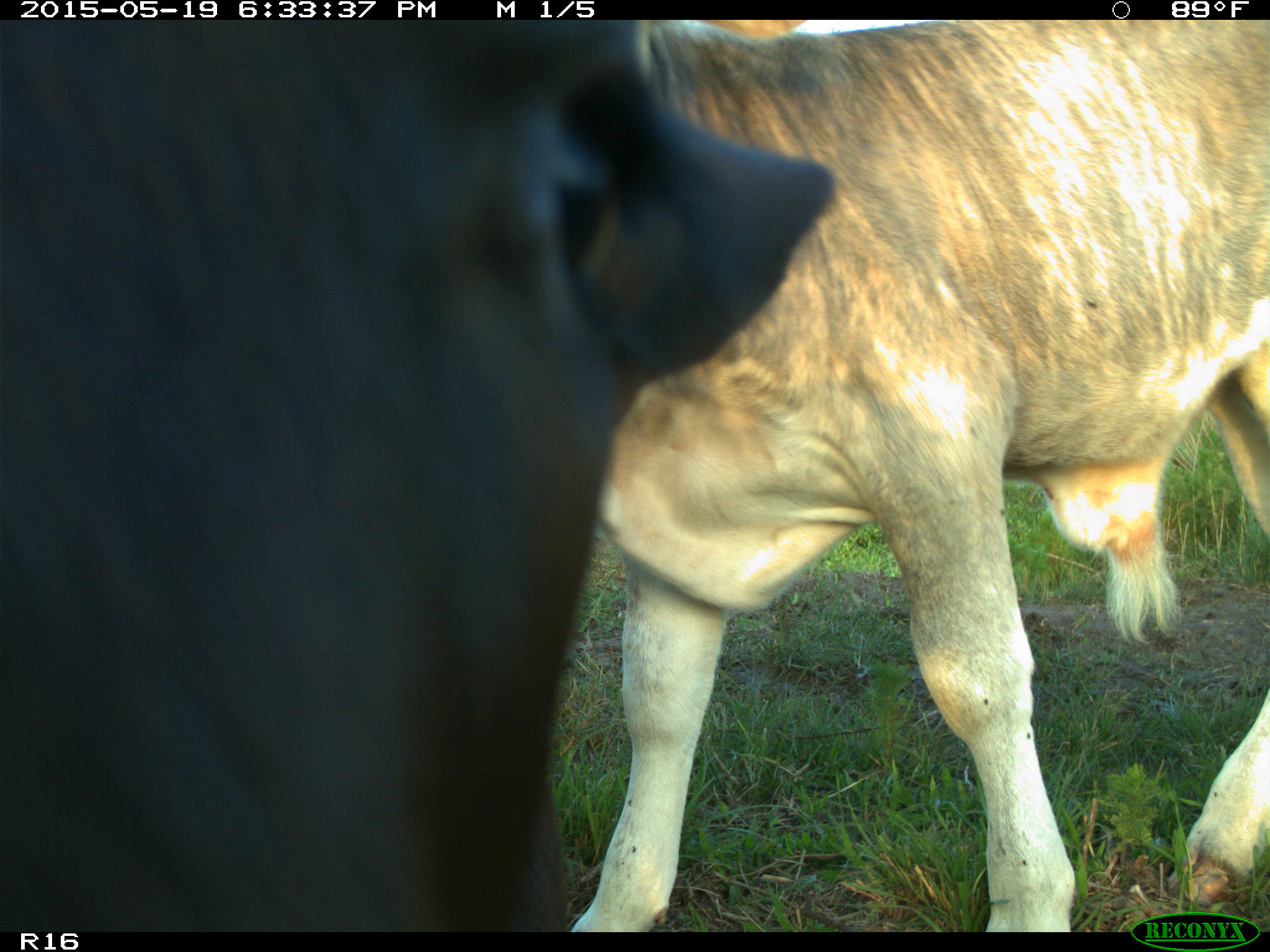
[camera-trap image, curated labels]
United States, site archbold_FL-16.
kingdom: Animalia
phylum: Chordata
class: Mammalia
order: Artiodactyla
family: Bovidae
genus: Bos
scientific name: Bos taurus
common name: domestic cow